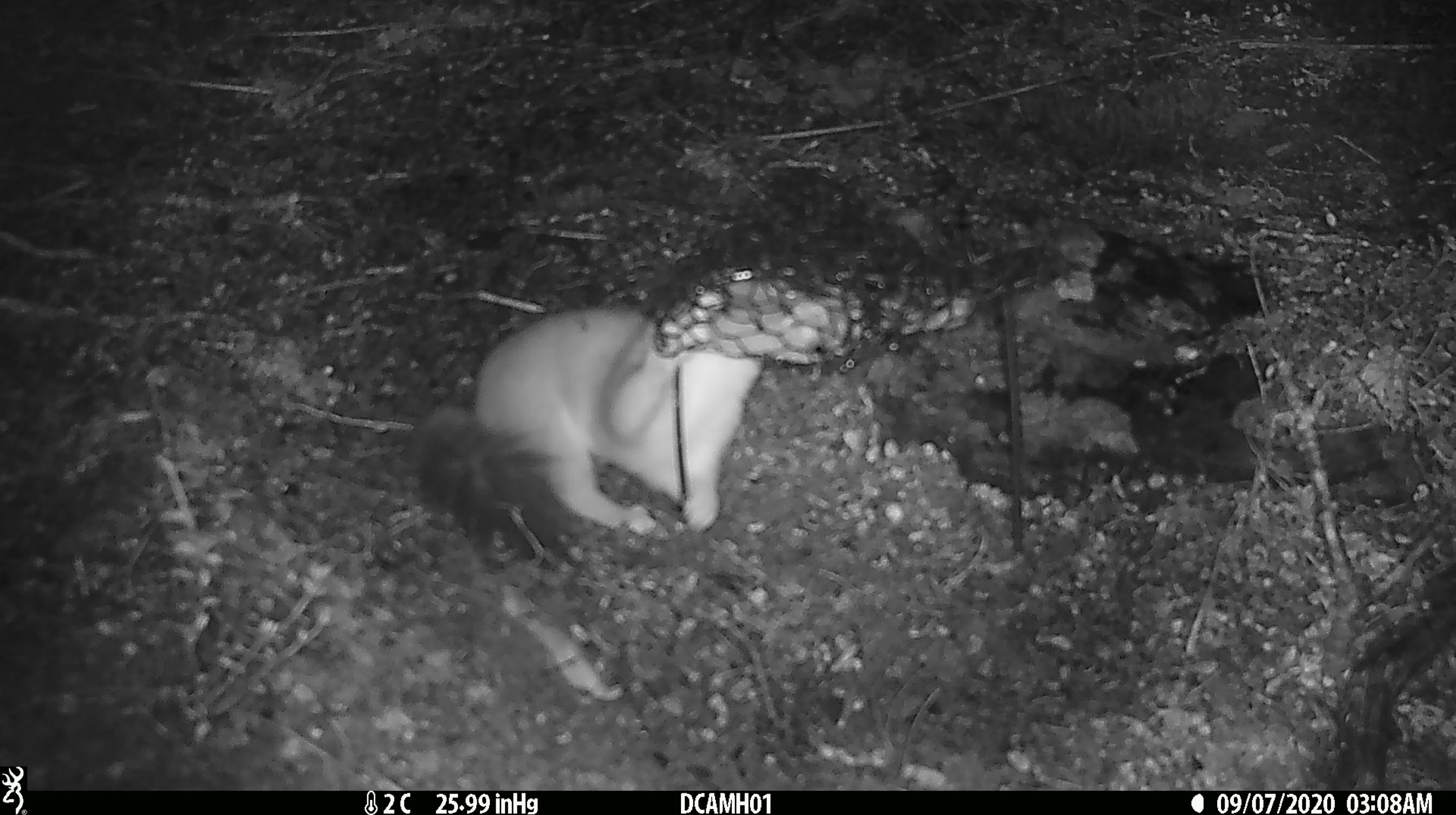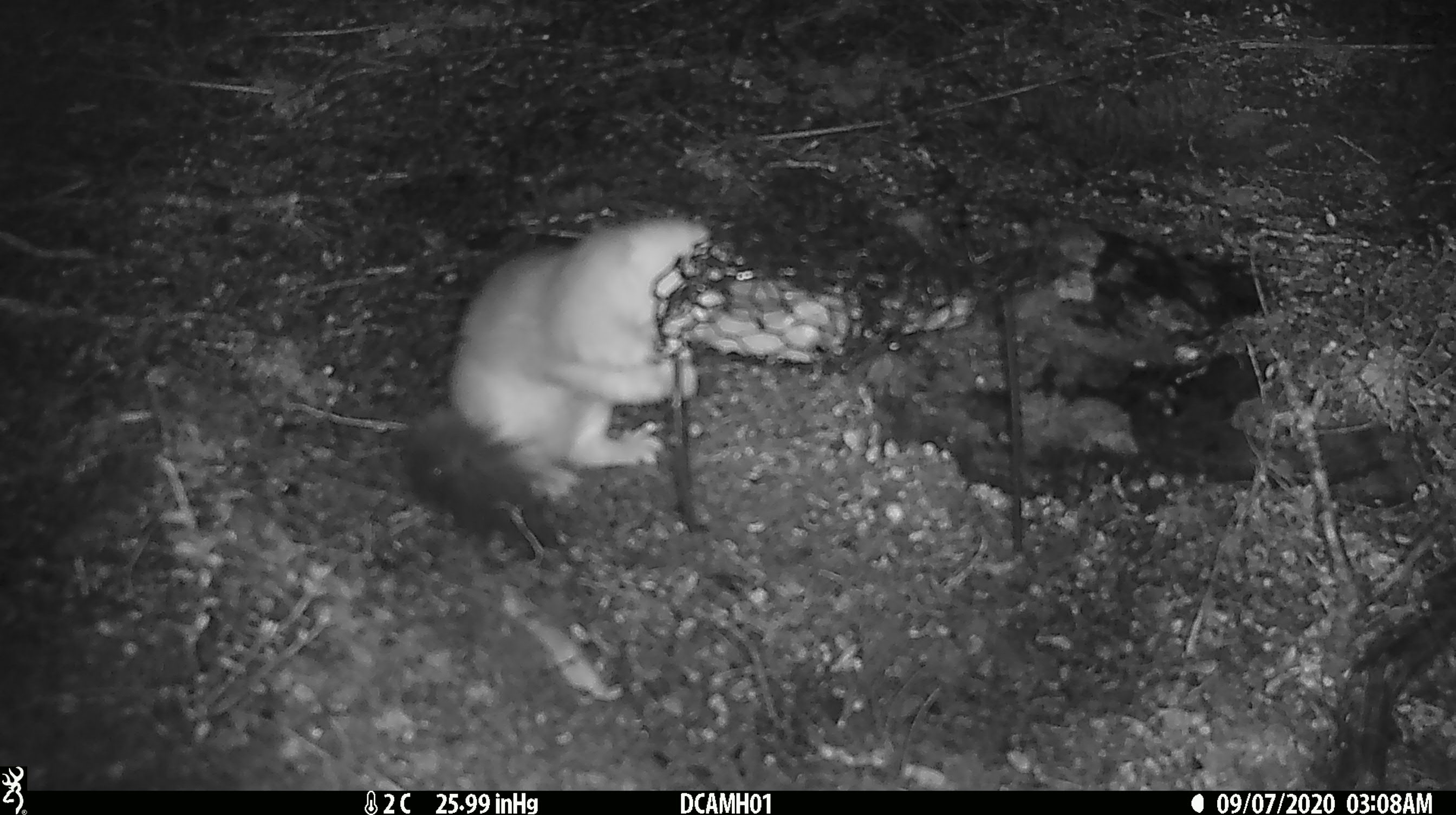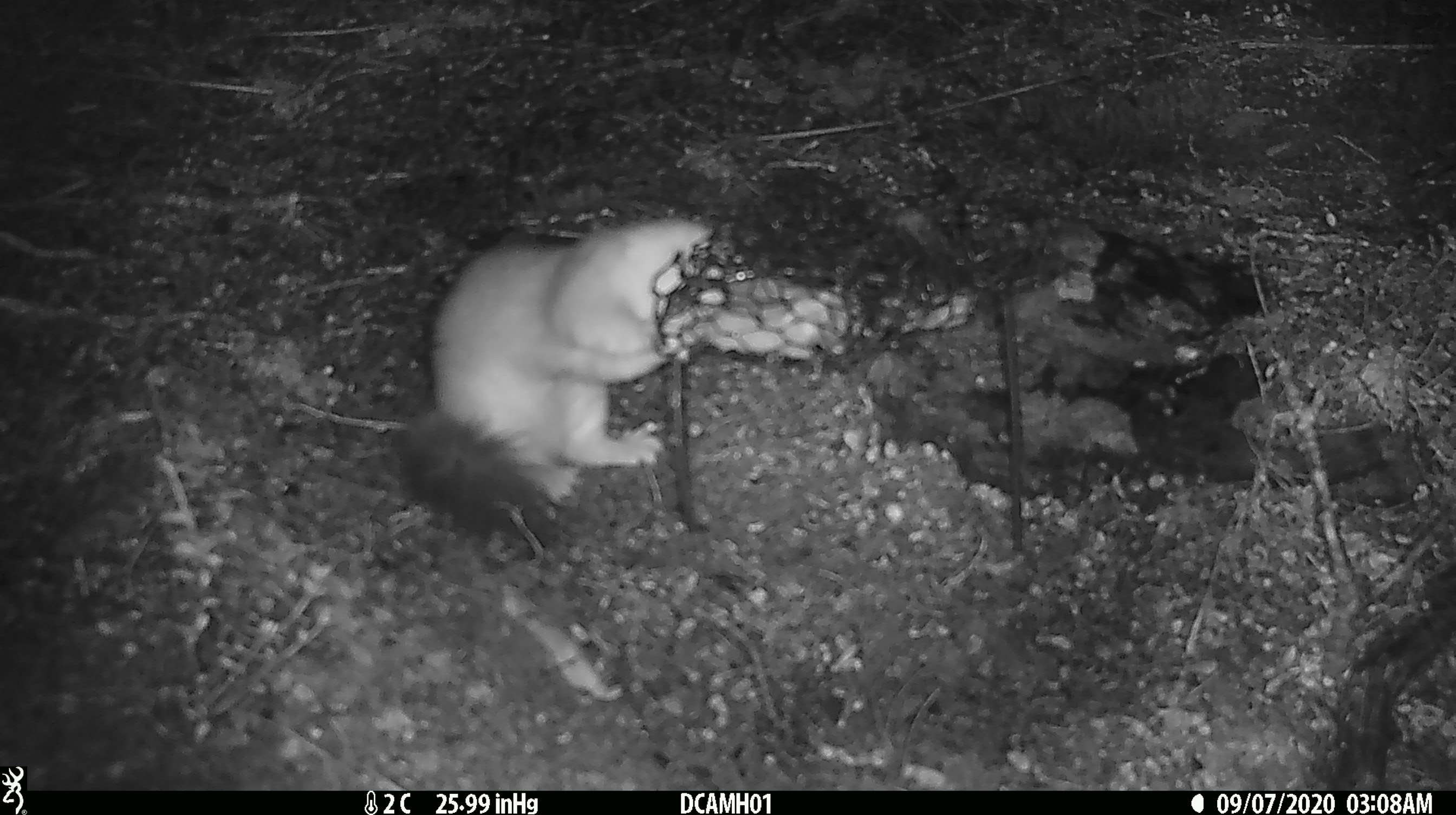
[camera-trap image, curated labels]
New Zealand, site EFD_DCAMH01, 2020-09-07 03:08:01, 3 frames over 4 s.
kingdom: Animalia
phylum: Chordata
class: Mammalia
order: Carnivora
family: Mustelidae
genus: Mustela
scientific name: Mustela erminea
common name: stoat